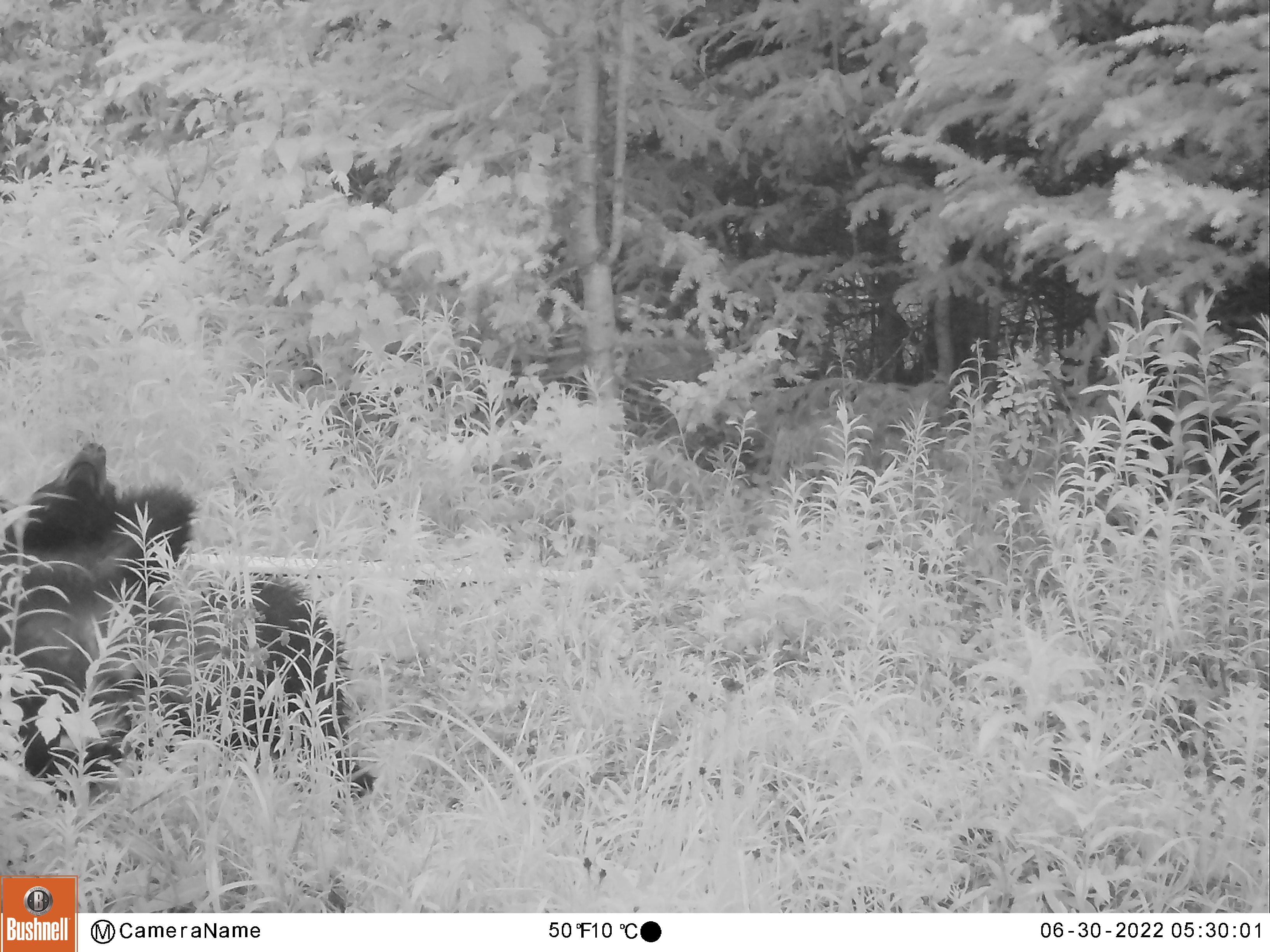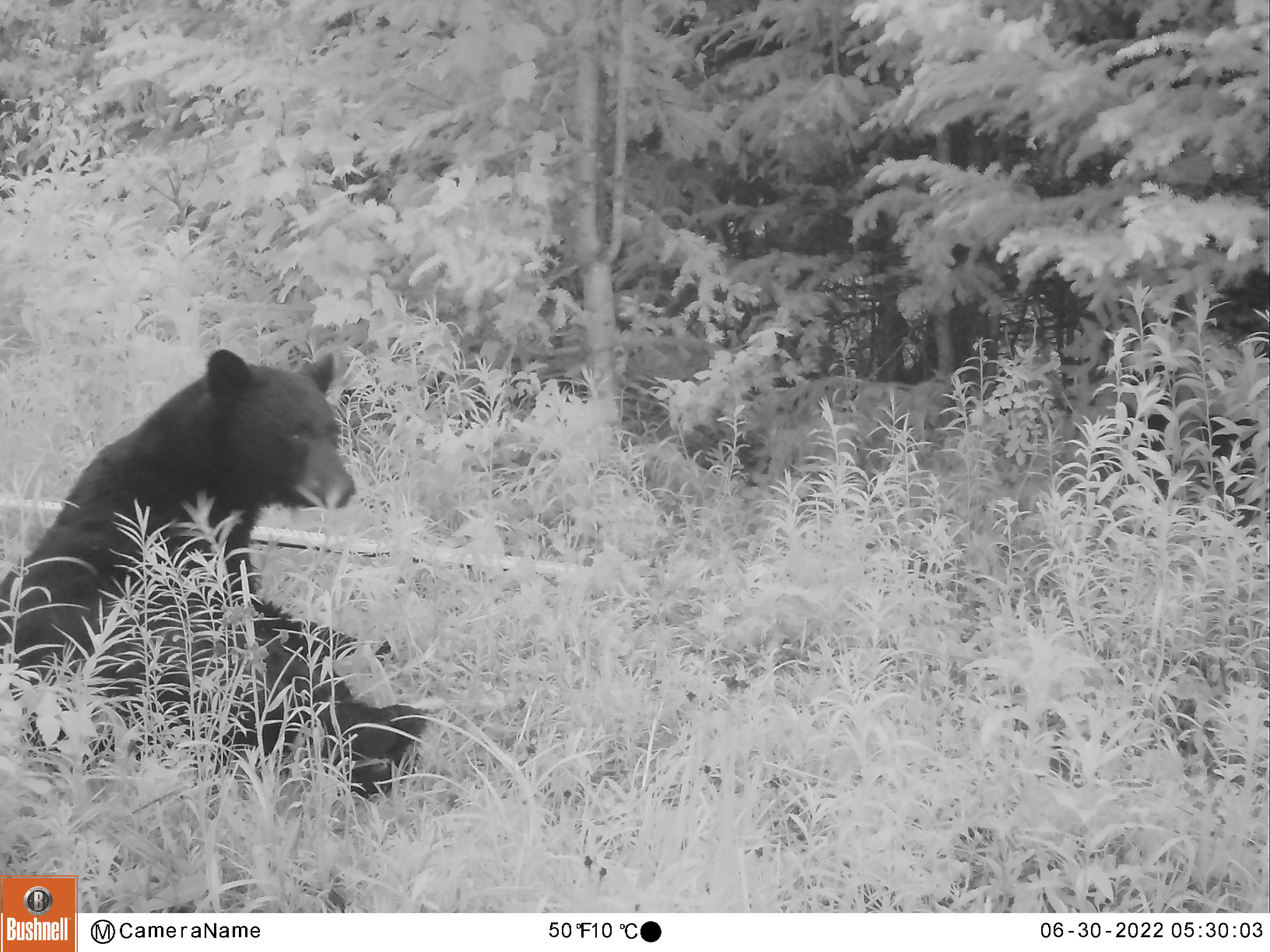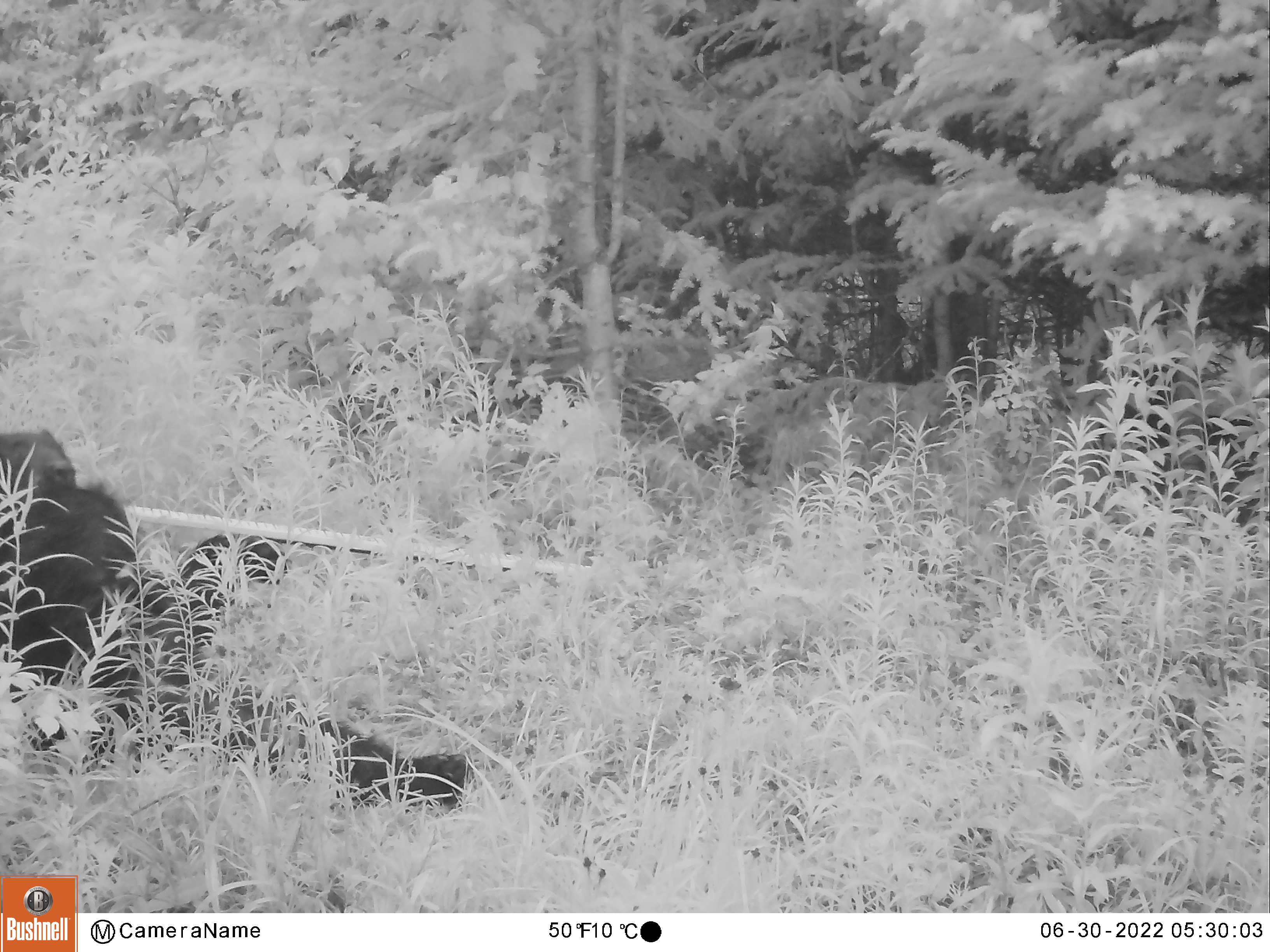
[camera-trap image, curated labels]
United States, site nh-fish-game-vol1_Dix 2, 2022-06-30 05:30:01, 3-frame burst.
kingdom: Animalia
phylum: Chordata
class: Mammalia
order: Carnivora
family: Ursidae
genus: Ursus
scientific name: Ursus americanus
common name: black bear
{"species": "black bear (Ursus americanus)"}